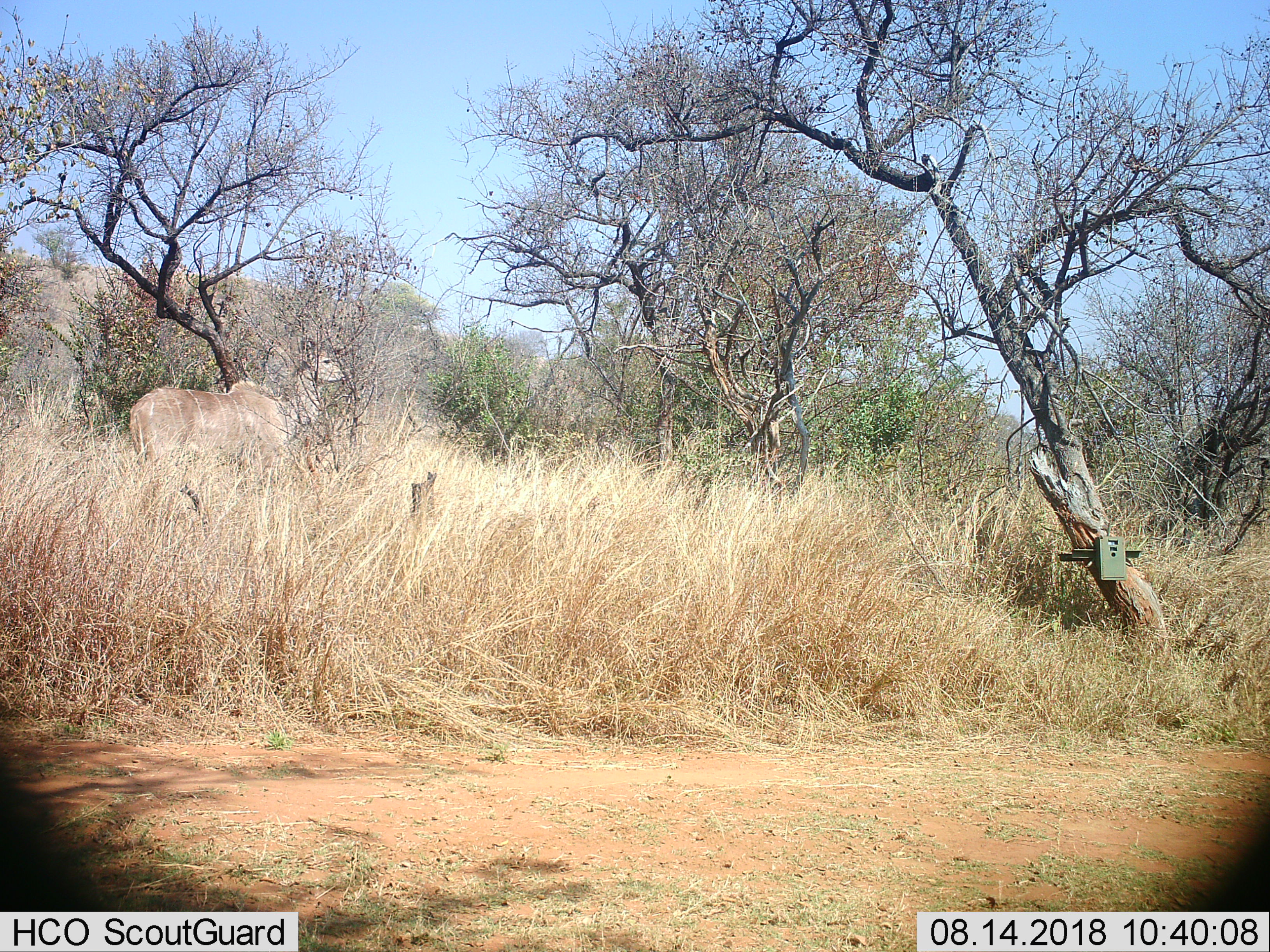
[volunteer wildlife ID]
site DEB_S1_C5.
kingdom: Animalia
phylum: Chordata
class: Mammalia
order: Artiodactyla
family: Bovidae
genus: Tragelaphus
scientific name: Tragelaphus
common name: kudu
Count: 1.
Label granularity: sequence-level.